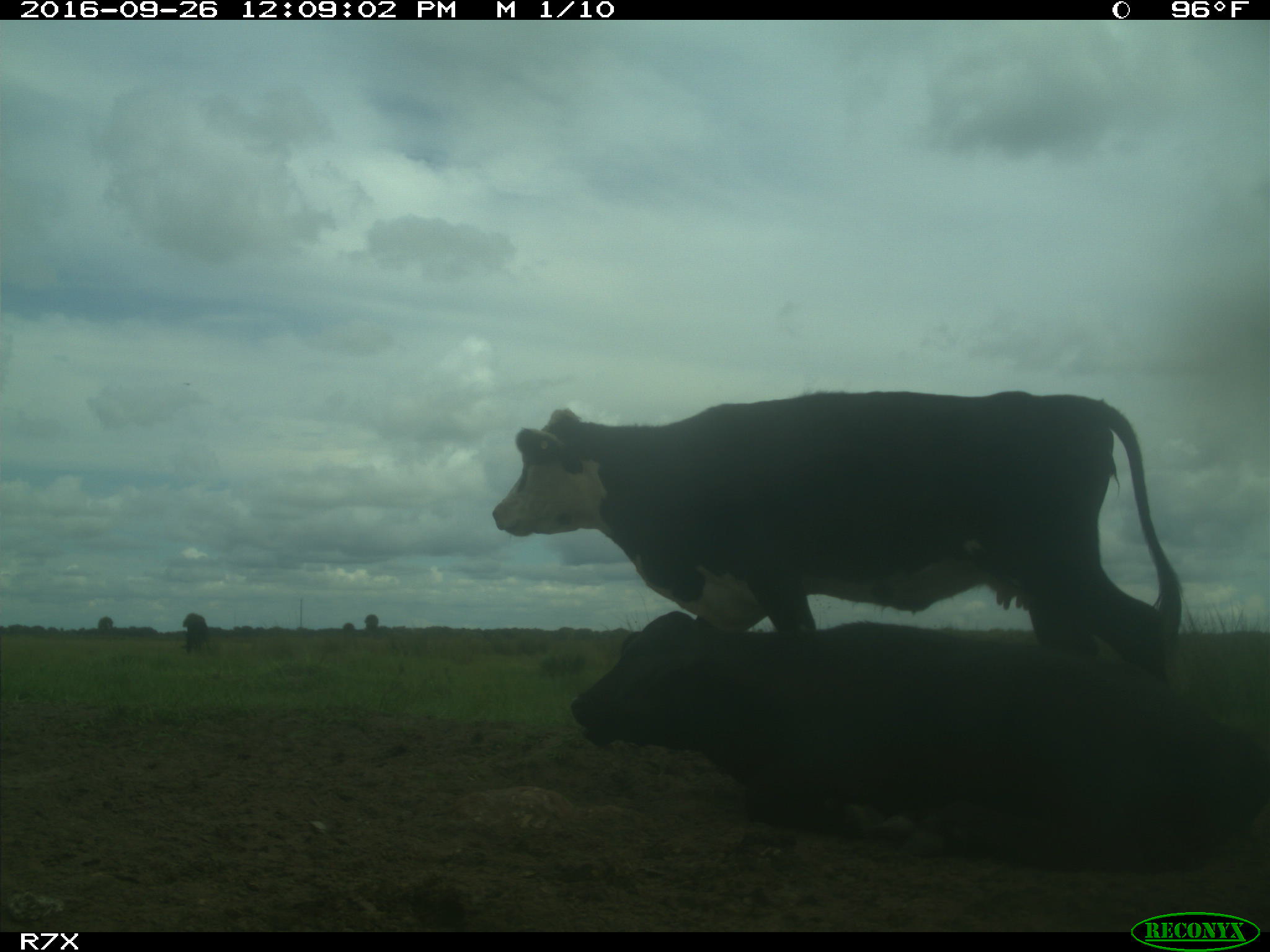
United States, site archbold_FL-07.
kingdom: Animalia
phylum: Chordata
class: Mammalia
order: Artiodactyla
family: Bovidae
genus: Bos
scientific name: Bos taurus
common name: domestic cow